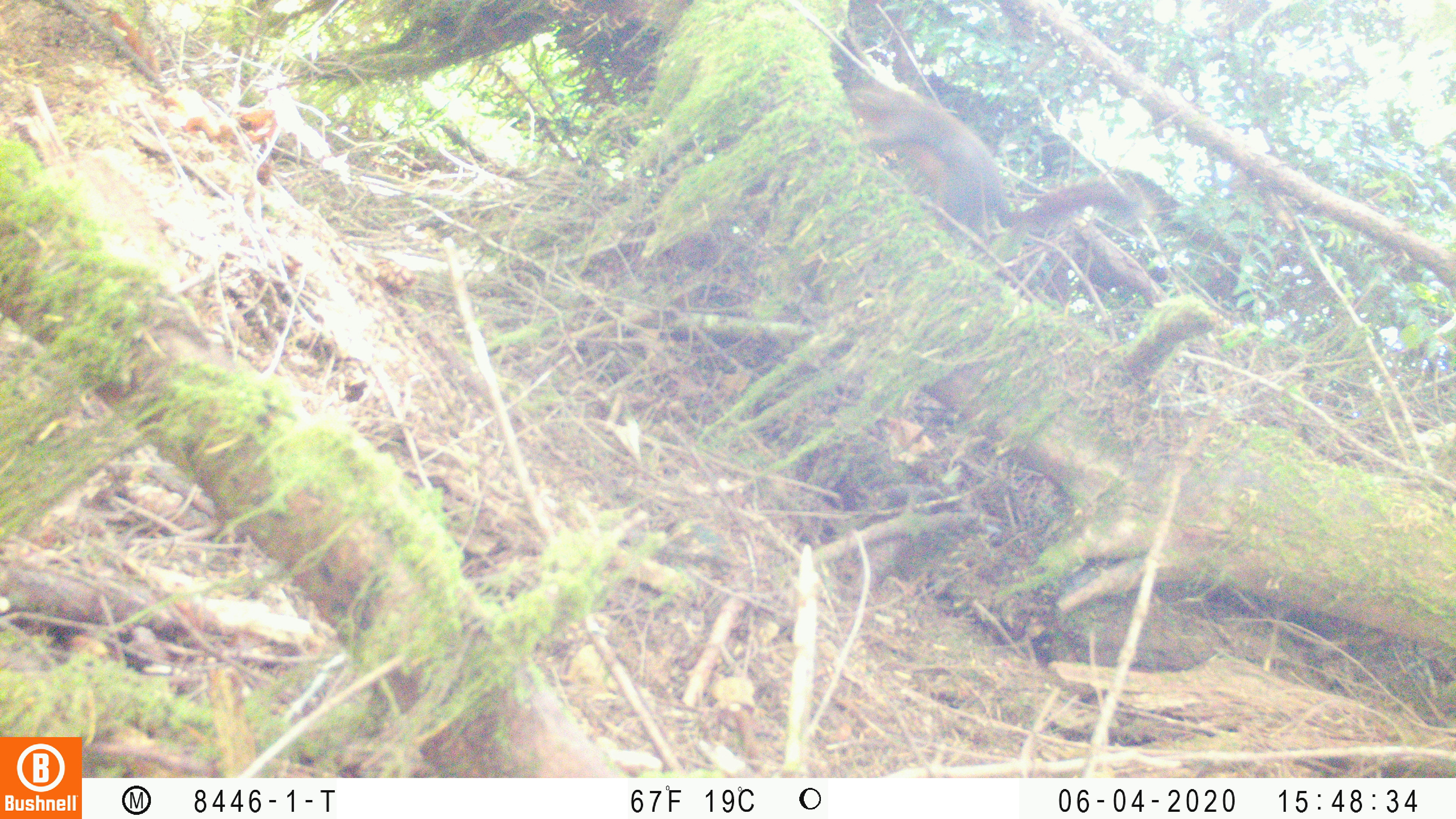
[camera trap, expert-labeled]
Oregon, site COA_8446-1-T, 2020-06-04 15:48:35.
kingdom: Animalia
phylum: Chordata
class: Mammalia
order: Rodentia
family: Sciuridae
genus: Tamiasciurus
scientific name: Tamiasciurus douglasii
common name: douglas squirrel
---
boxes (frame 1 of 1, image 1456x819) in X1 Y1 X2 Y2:
douglas squirrel: 841 81 1133 241